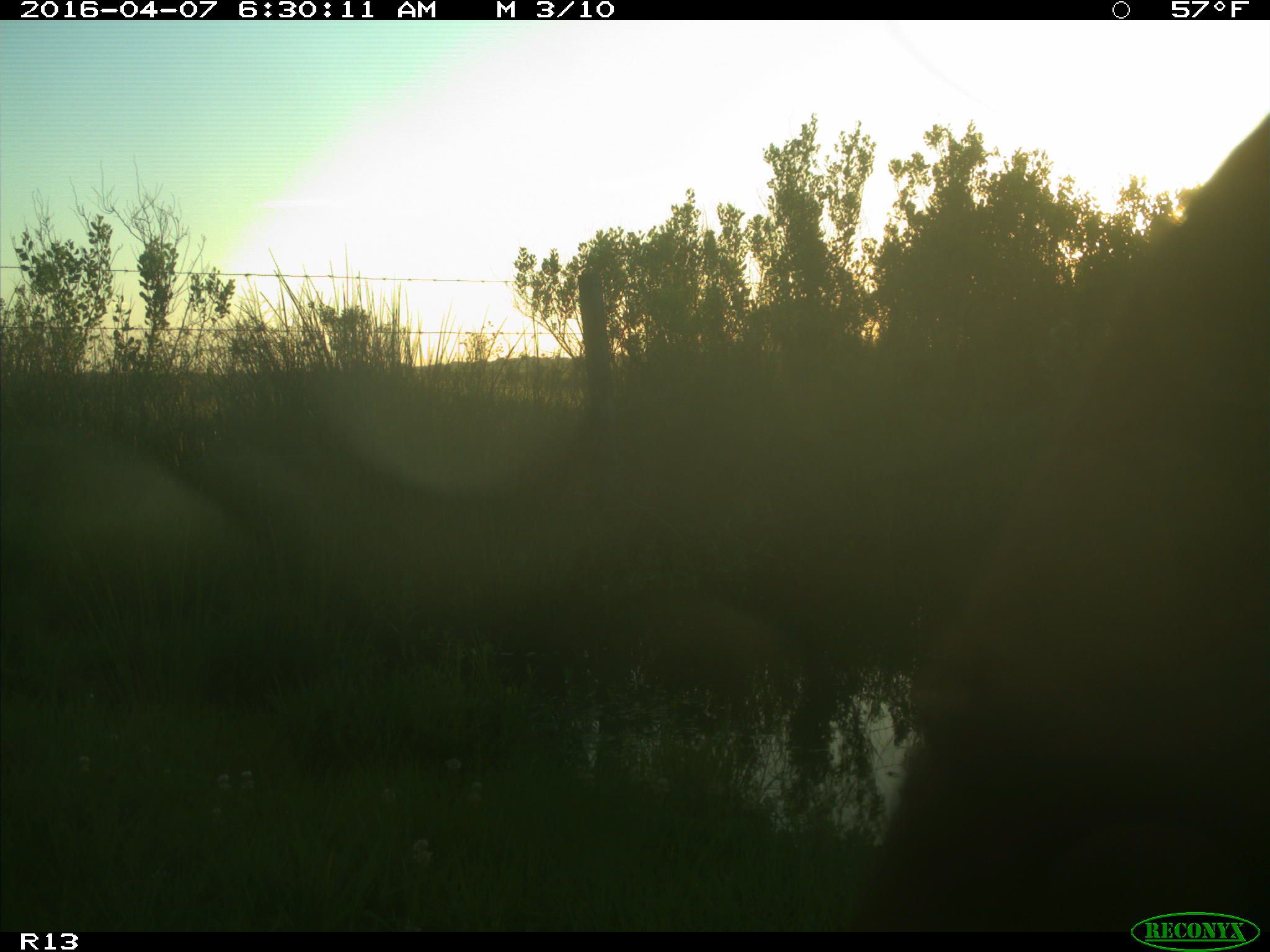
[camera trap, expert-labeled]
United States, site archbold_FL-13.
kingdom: Animalia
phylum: Chordata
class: Mammalia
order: Artiodactyla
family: Bovidae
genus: Bos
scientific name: Bos taurus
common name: domestic cow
Bos taurus (domestic cow).